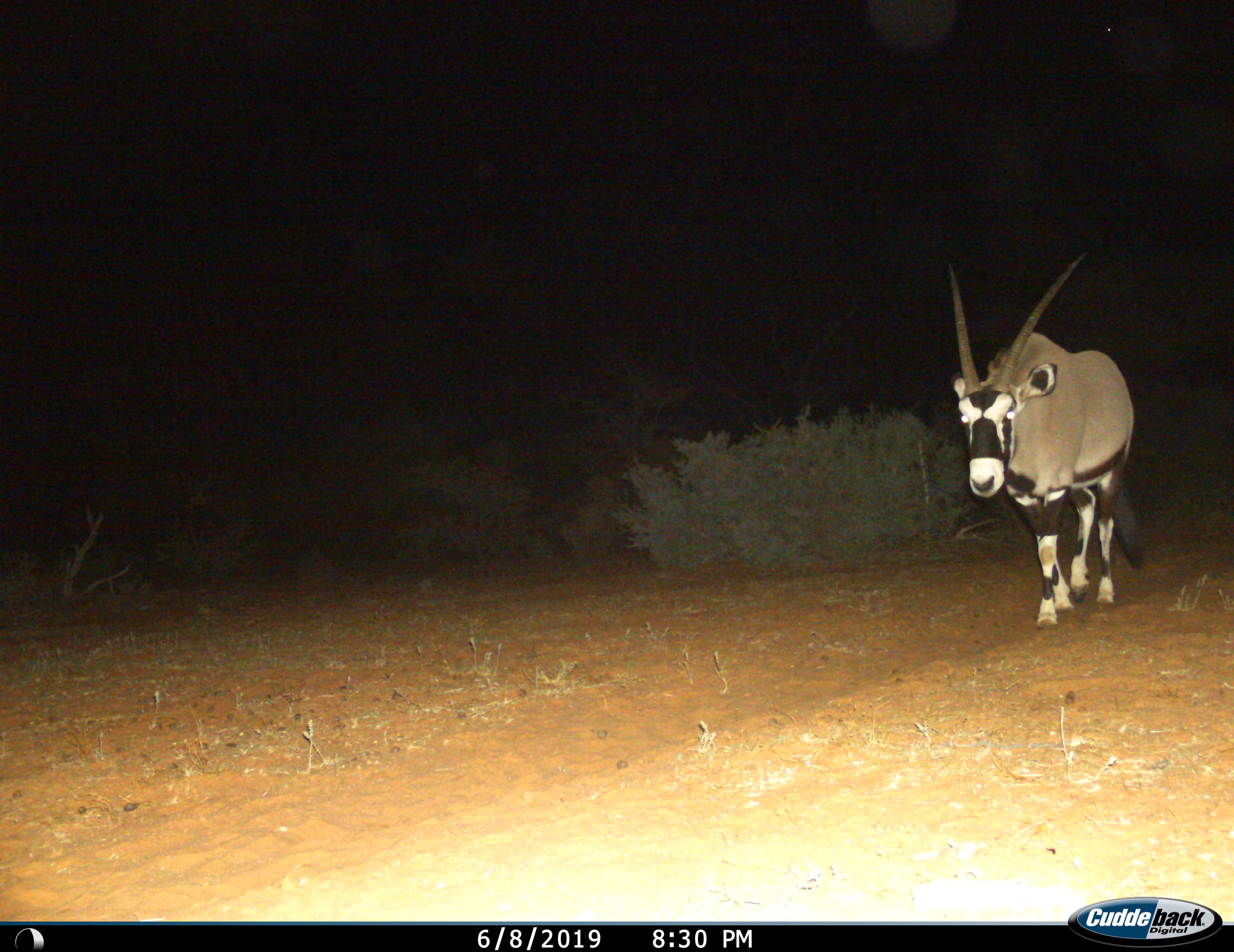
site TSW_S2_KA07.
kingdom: Animalia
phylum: Chordata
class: Mammalia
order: Artiodactyla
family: Bovidae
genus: Oryx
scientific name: Oryx gazella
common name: gemsbok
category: oryx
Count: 1.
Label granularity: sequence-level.